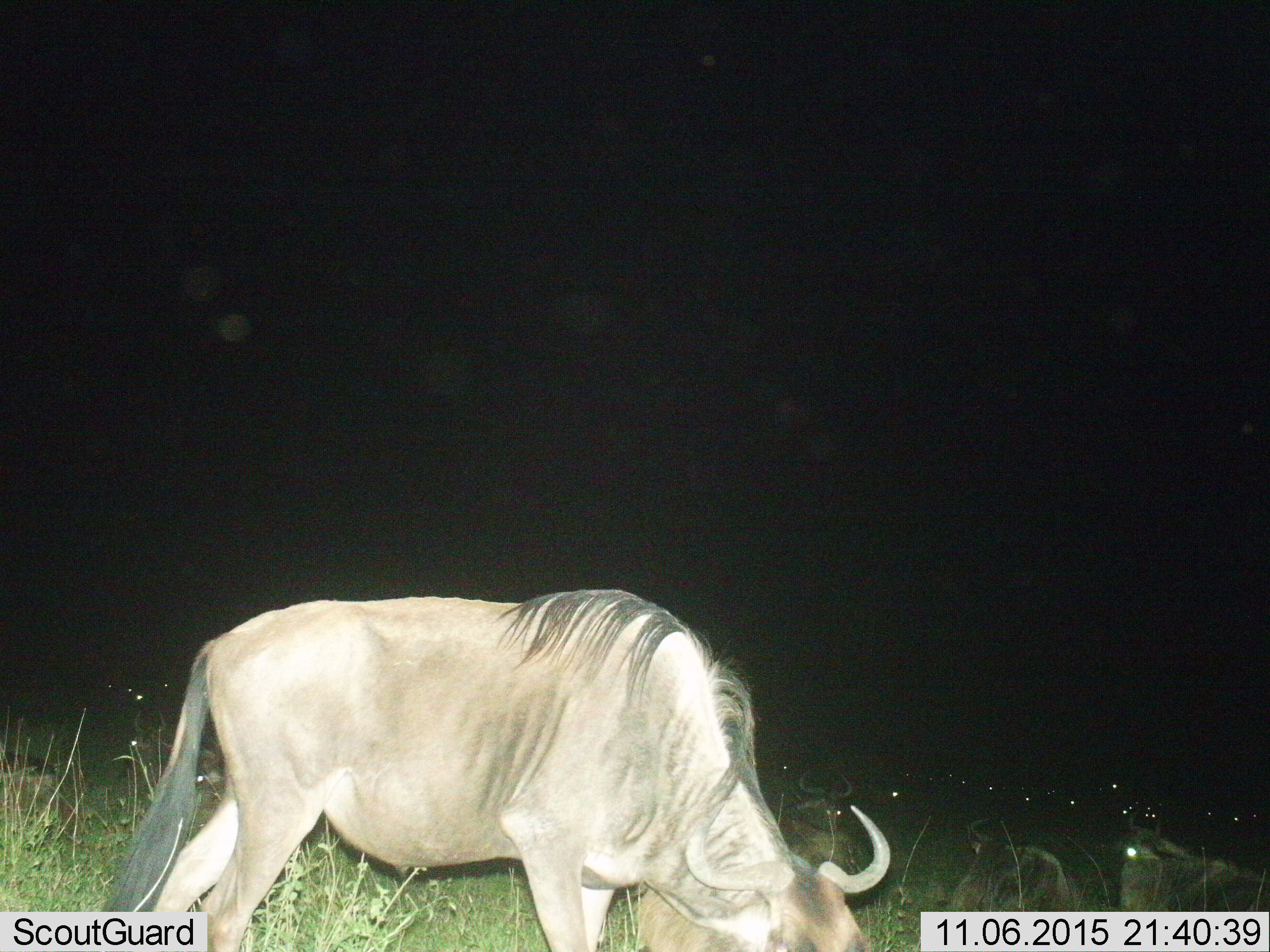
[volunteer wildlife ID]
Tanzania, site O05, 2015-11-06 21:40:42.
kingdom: Animalia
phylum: Chordata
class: Mammalia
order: Artiodactyla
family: Bovidae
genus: Connochaetes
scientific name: Connochaetes taurinus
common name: blue wildebeest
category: wildebeest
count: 11-50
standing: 30%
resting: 60%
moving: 10%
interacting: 0%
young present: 0%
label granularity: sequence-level